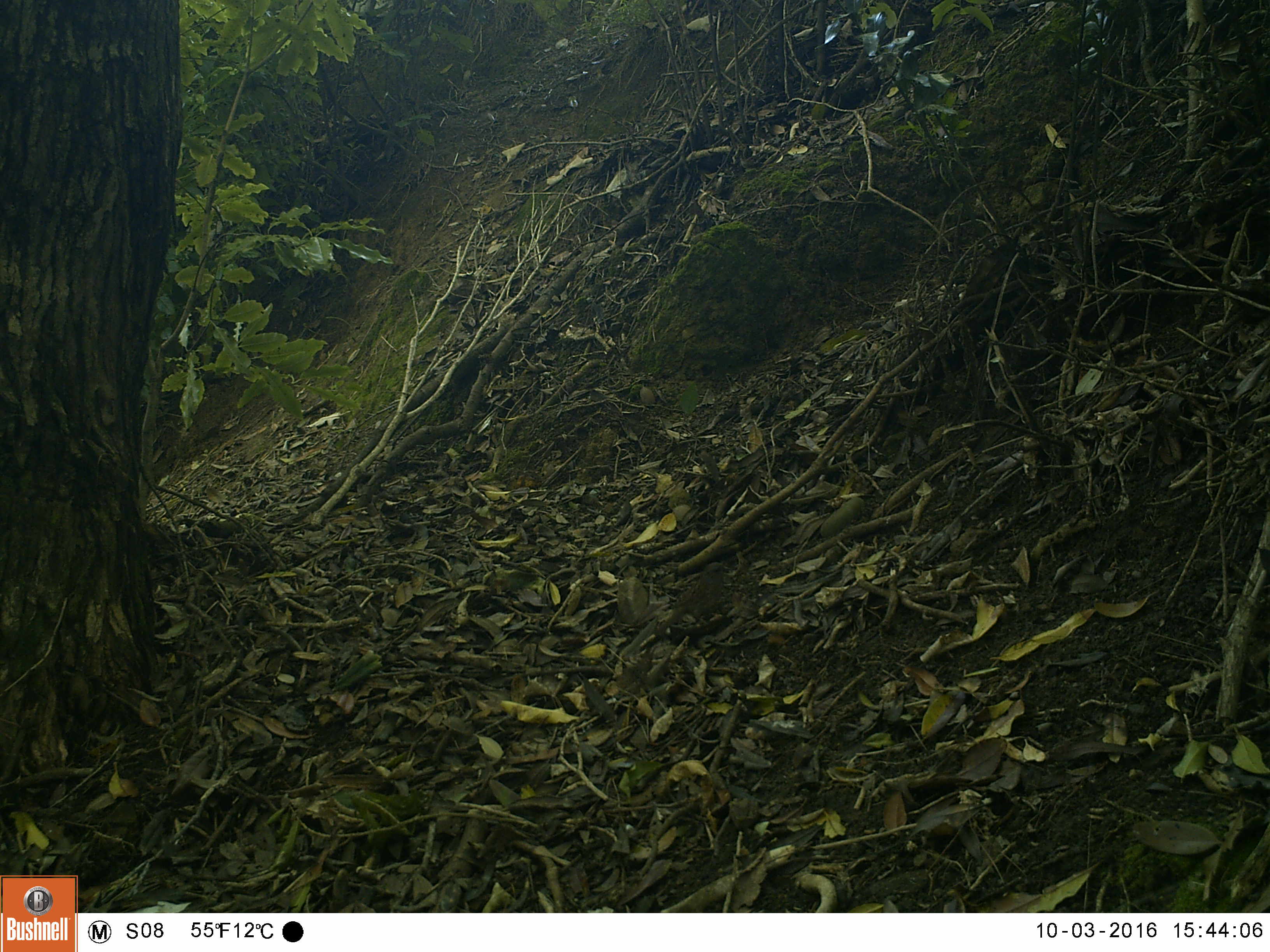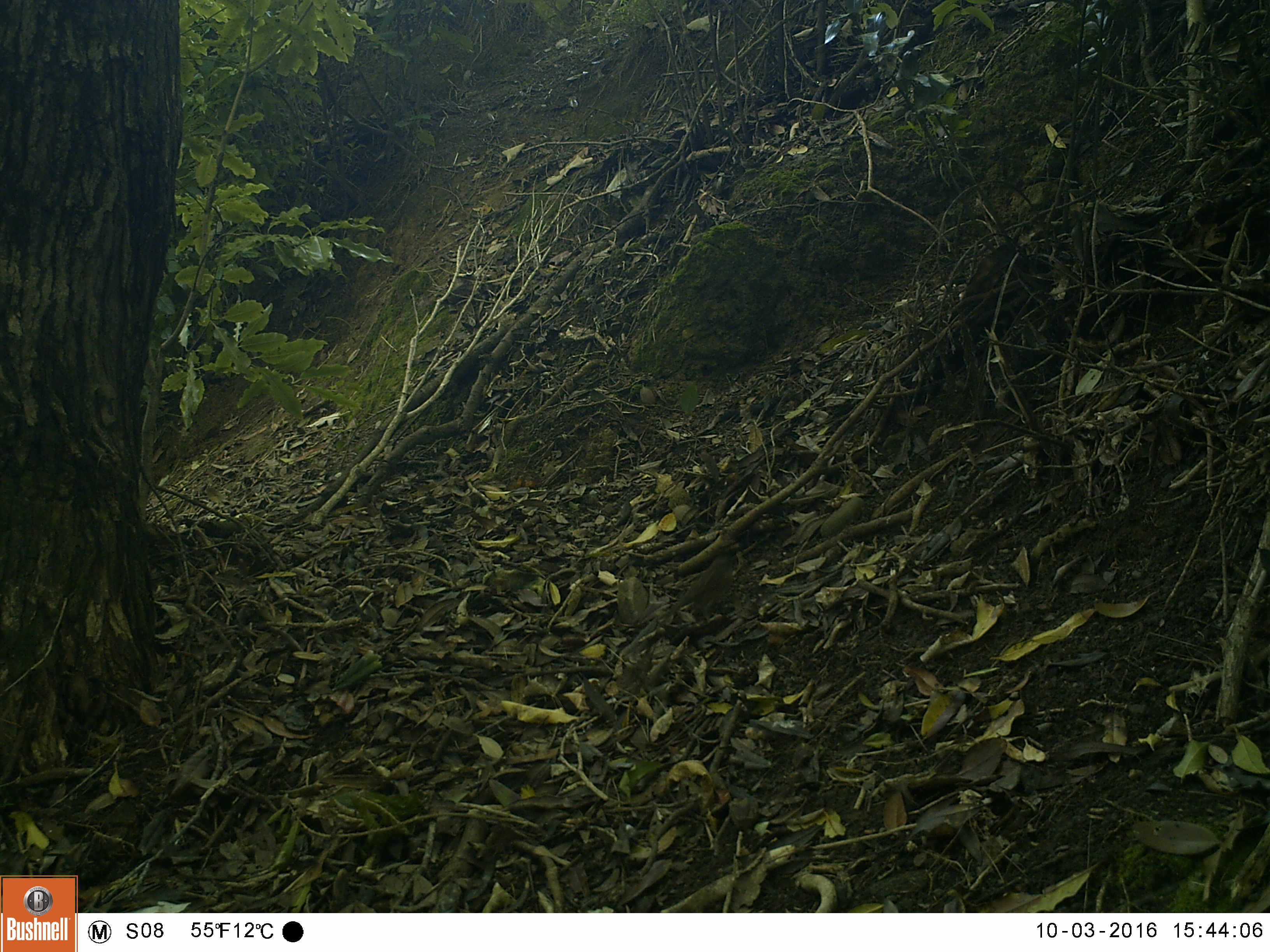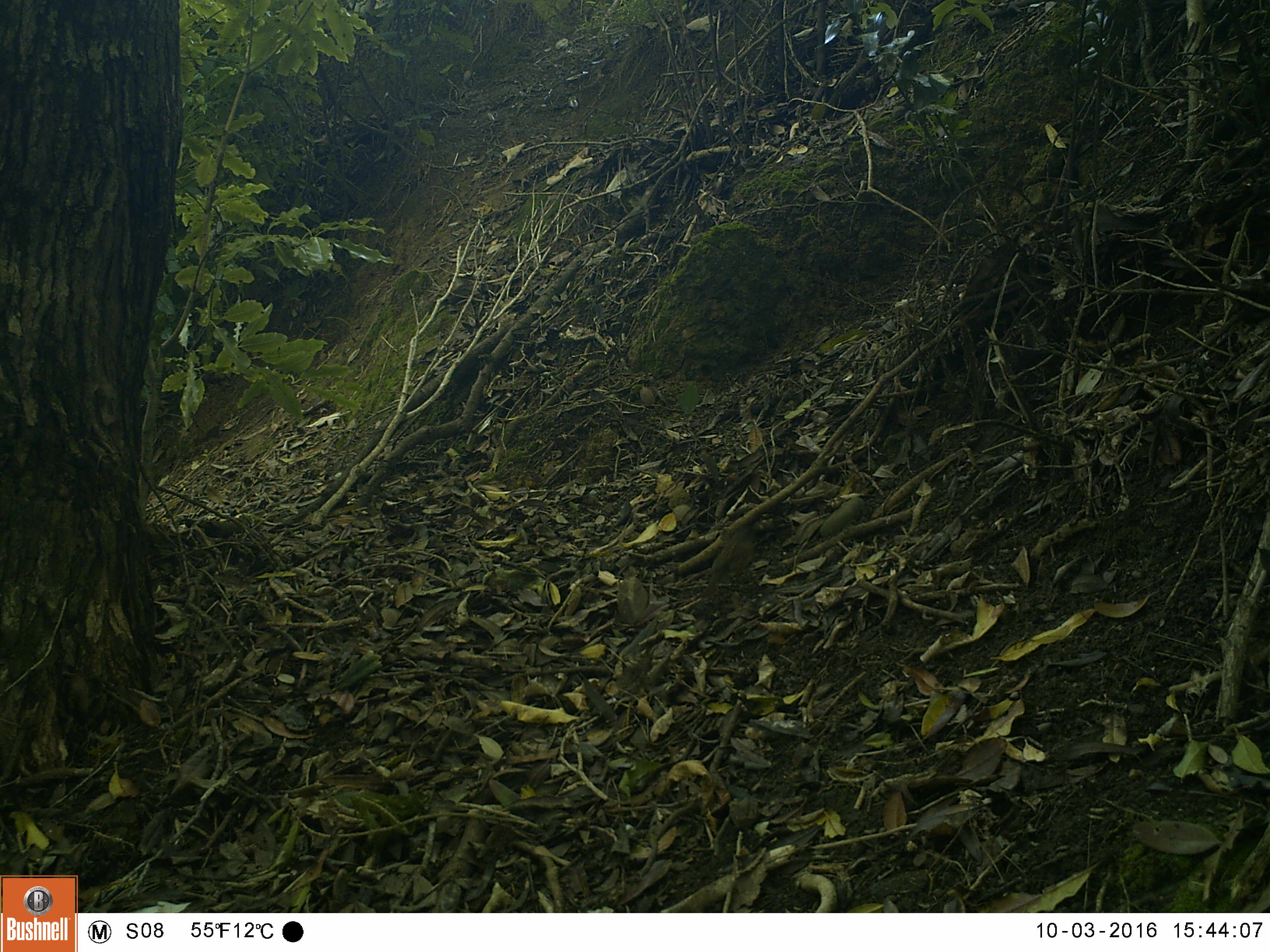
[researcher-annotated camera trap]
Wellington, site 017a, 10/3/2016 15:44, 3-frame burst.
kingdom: Animalia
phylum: Chordata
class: Aves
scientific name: Aves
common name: bird